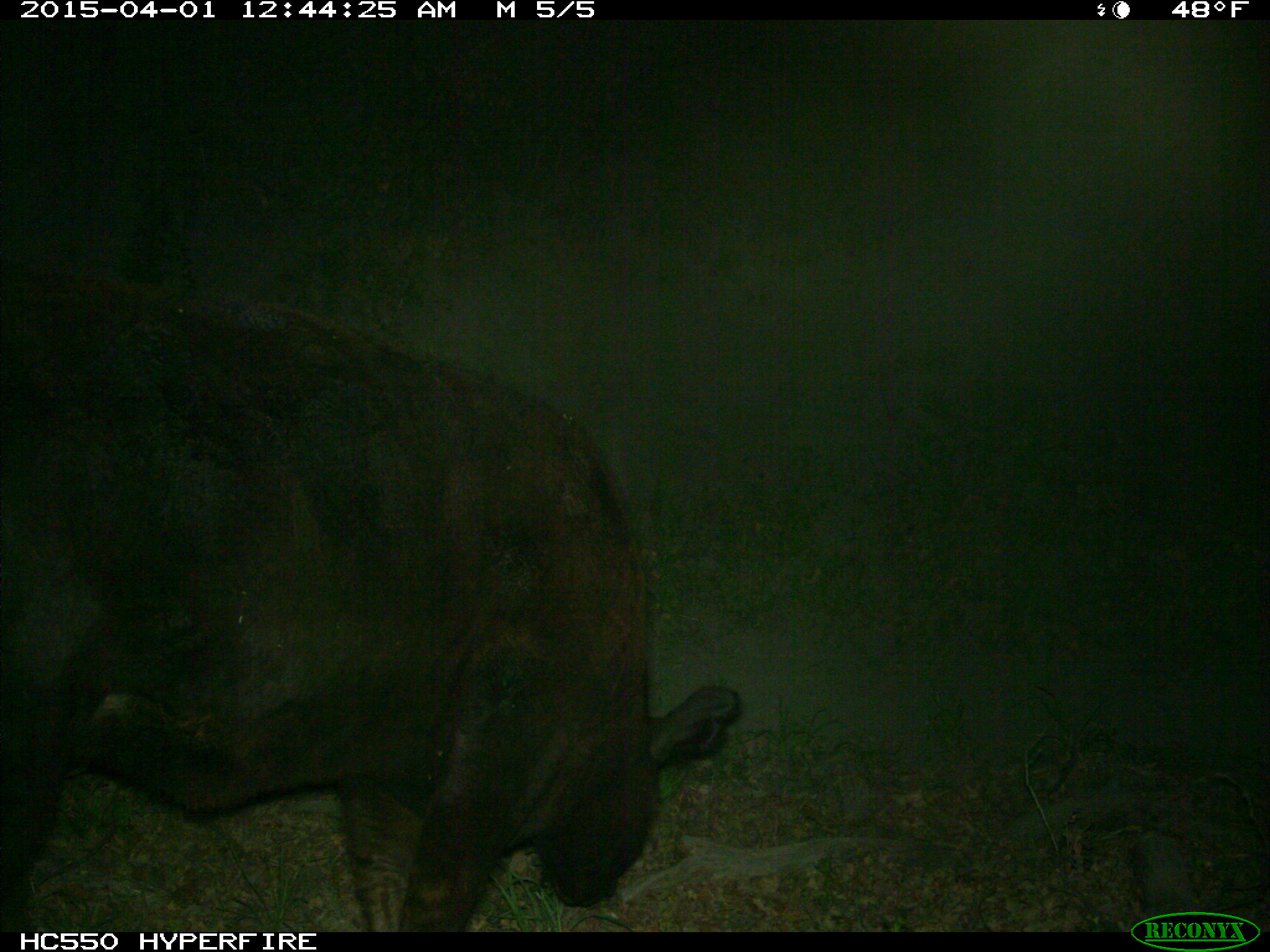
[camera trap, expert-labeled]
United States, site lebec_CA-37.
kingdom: Animalia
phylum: Chordata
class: Mammalia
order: Artiodactyla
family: Bovidae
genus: Bos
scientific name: Bos taurus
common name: domestic cow